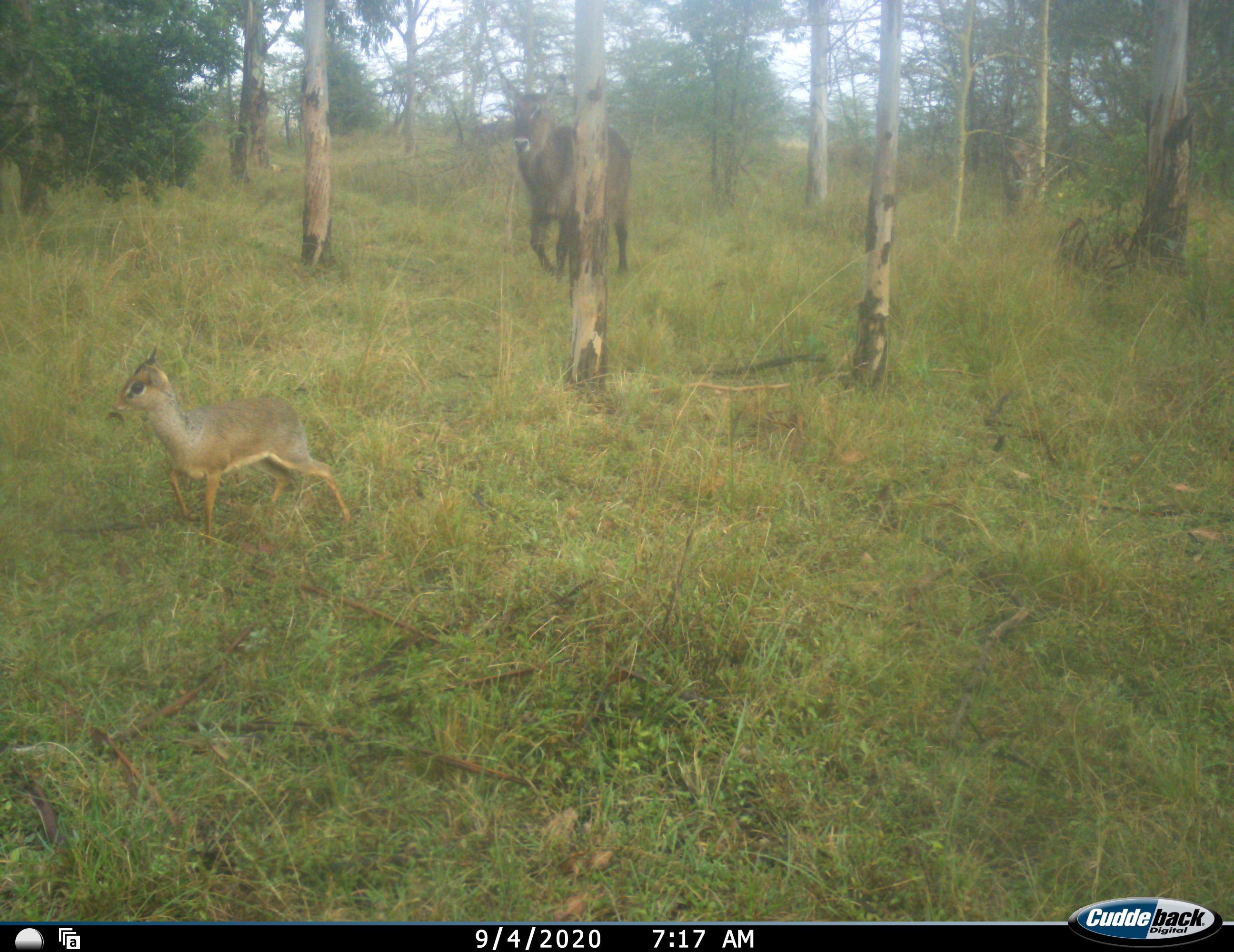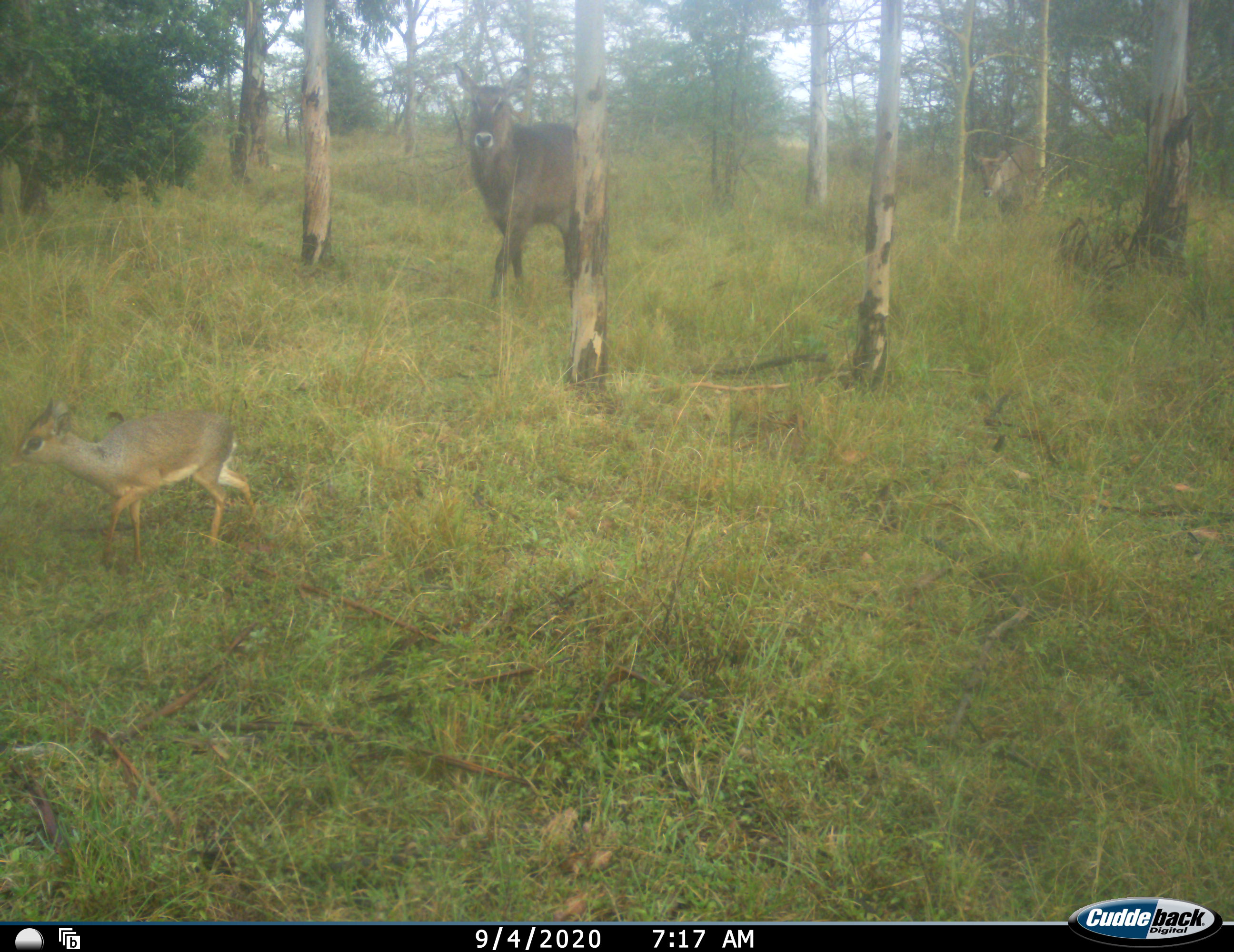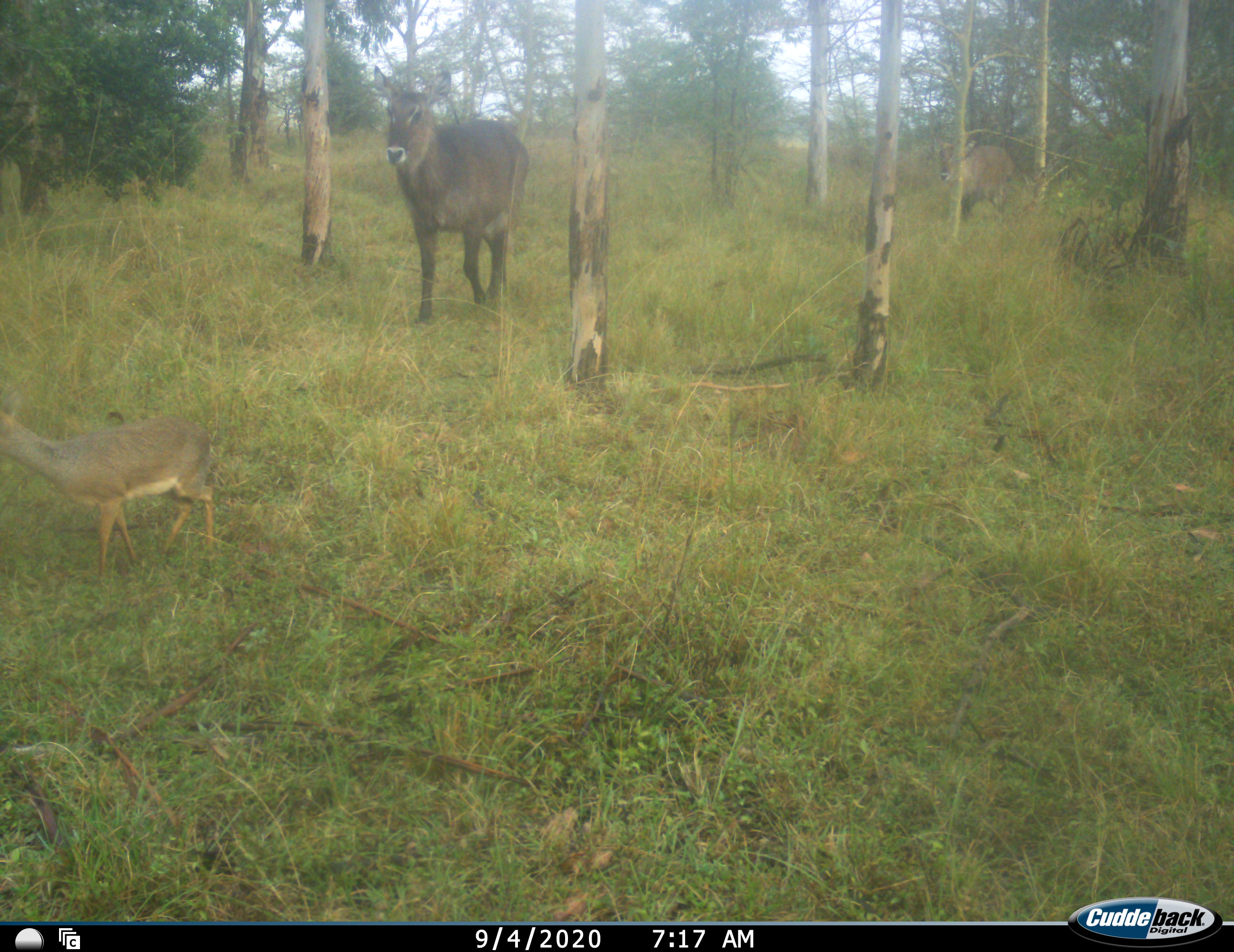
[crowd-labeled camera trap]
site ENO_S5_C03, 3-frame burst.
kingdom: Animalia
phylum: Chordata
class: Mammalia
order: Artiodactyla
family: Bovidae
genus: Madoqua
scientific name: Madoqua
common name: dik-dik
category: dikdik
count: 1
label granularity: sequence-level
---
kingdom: Animalia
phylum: Chordata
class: Mammalia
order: Artiodactyla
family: Bovidae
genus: Kobus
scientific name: Kobus ellipsiprymnus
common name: waterbuck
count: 2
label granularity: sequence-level